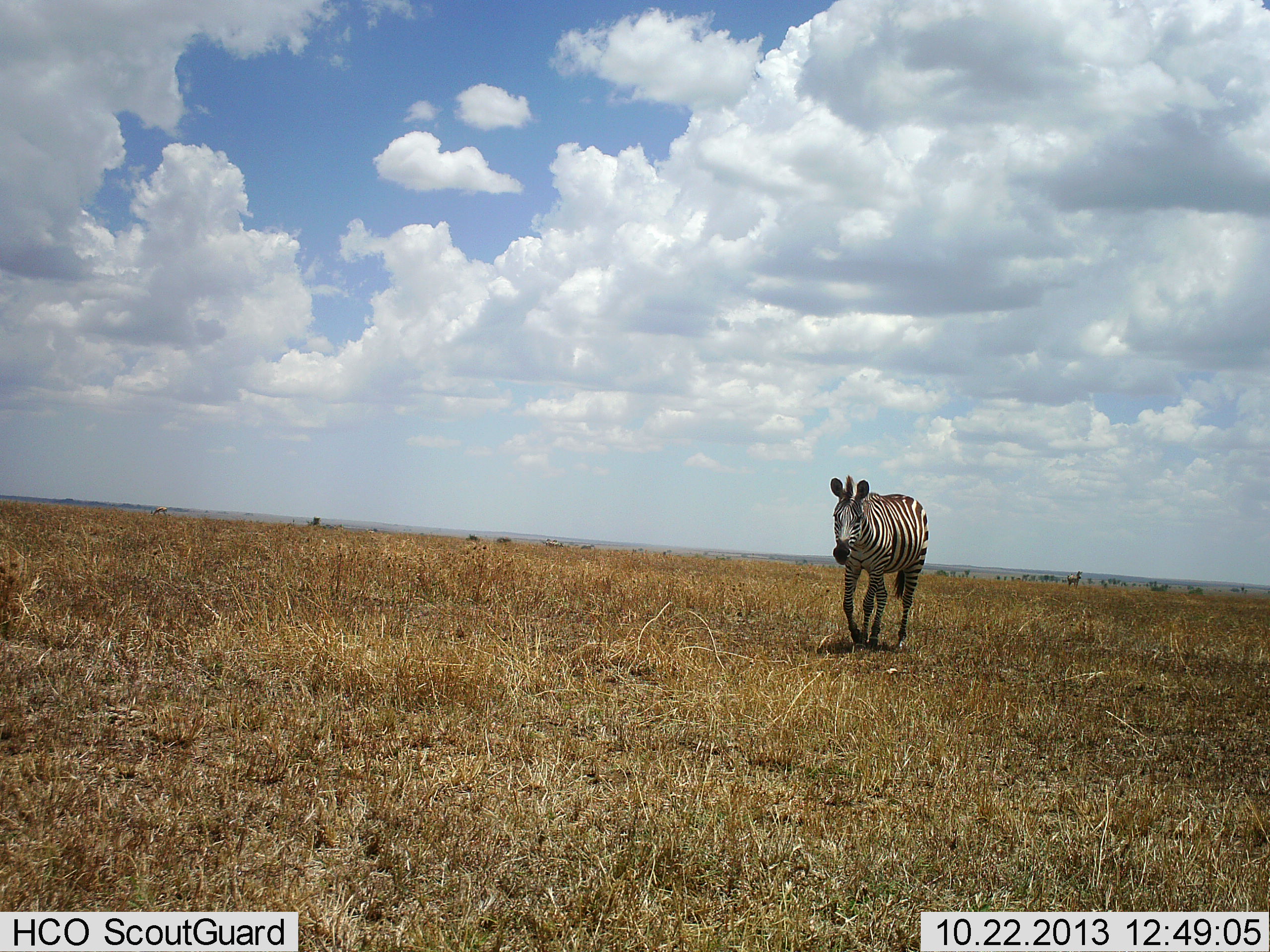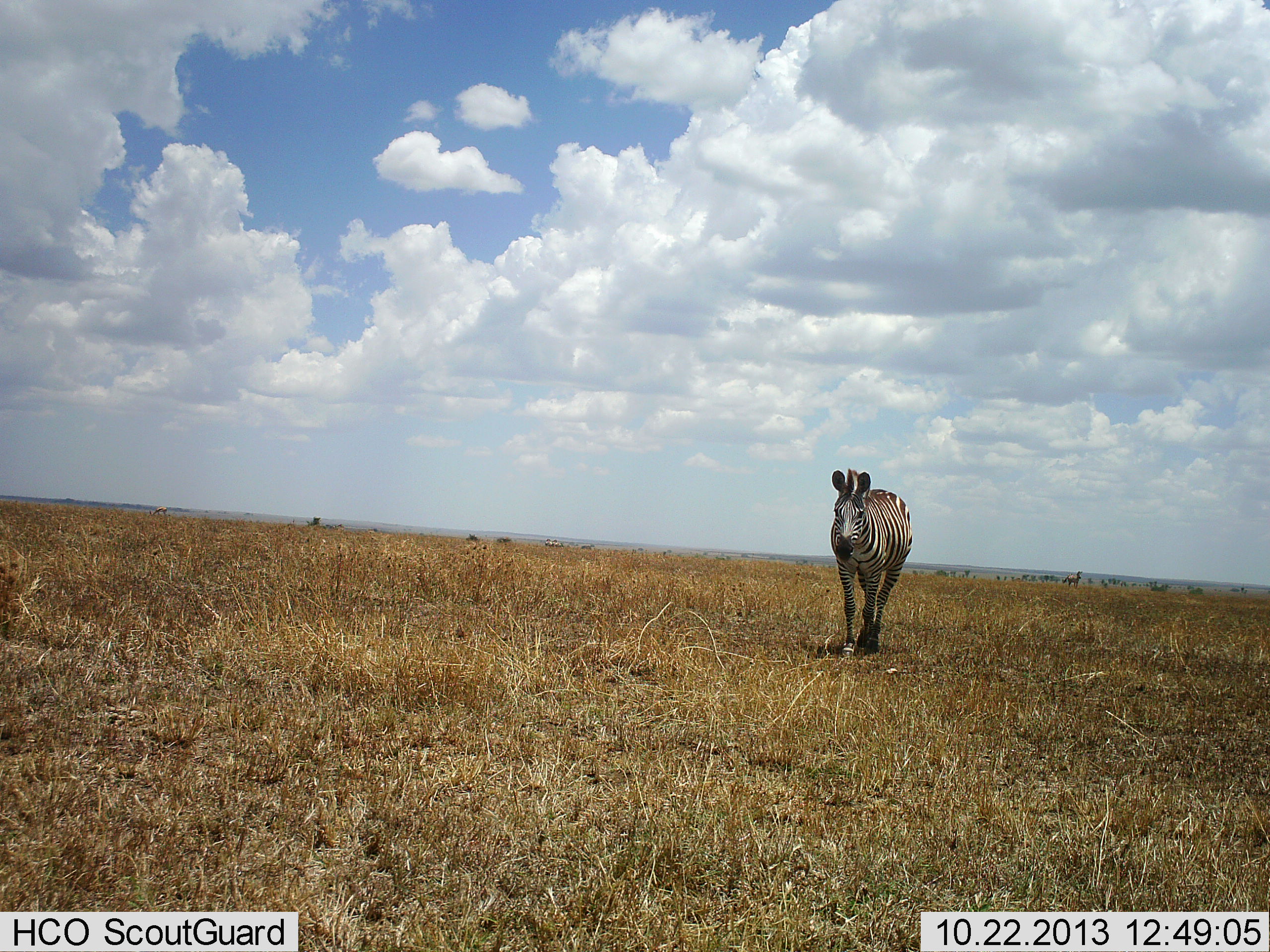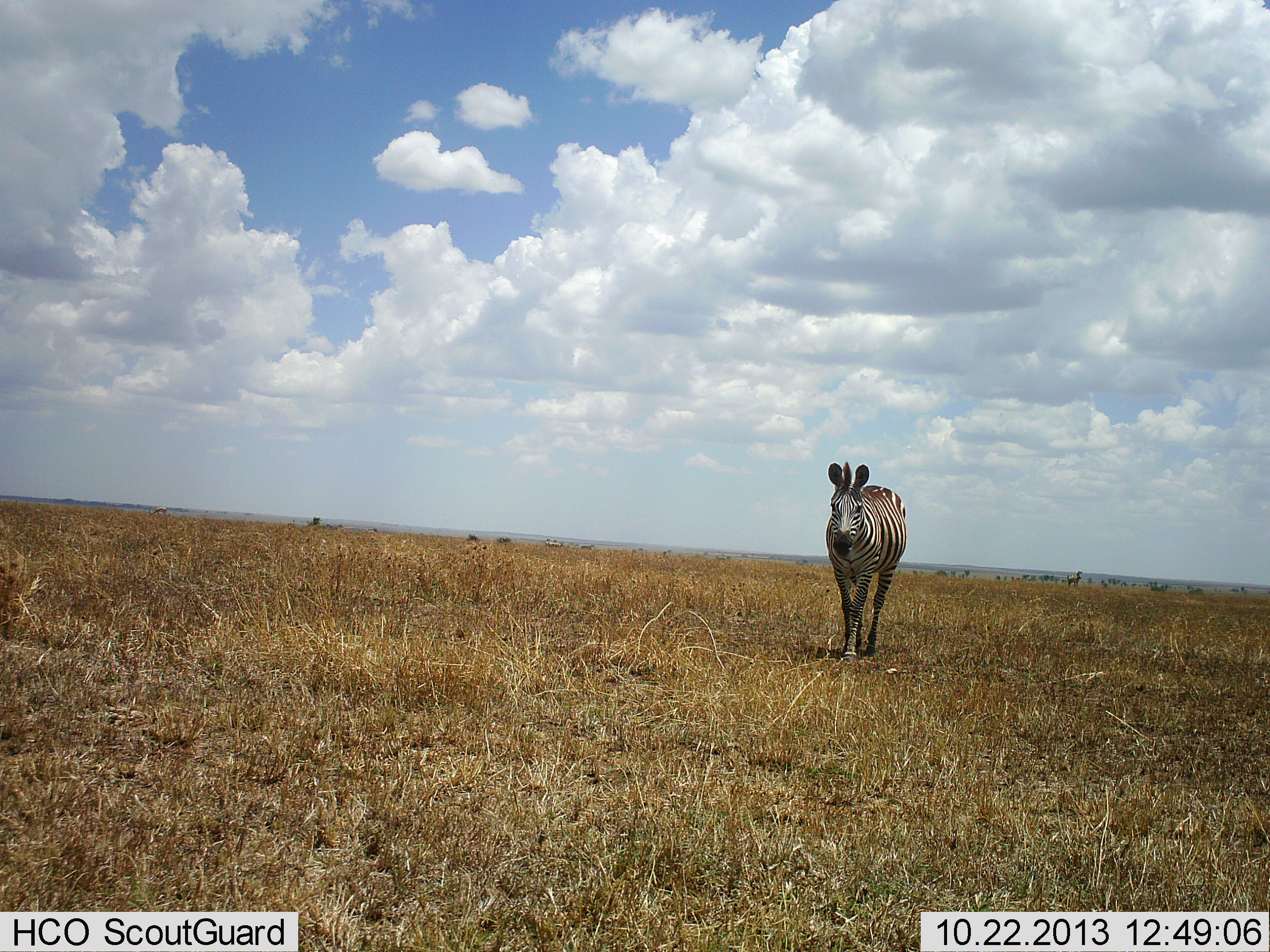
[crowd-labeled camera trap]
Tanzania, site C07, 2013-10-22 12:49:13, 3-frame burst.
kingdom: Animalia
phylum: Chordata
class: Mammalia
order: Perissodactyla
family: Equidae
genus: Equus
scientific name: Equus quagga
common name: plains zebra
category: zebra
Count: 1.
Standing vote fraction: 25%.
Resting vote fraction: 0%.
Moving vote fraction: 92%.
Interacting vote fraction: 0%.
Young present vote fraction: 0%.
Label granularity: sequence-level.